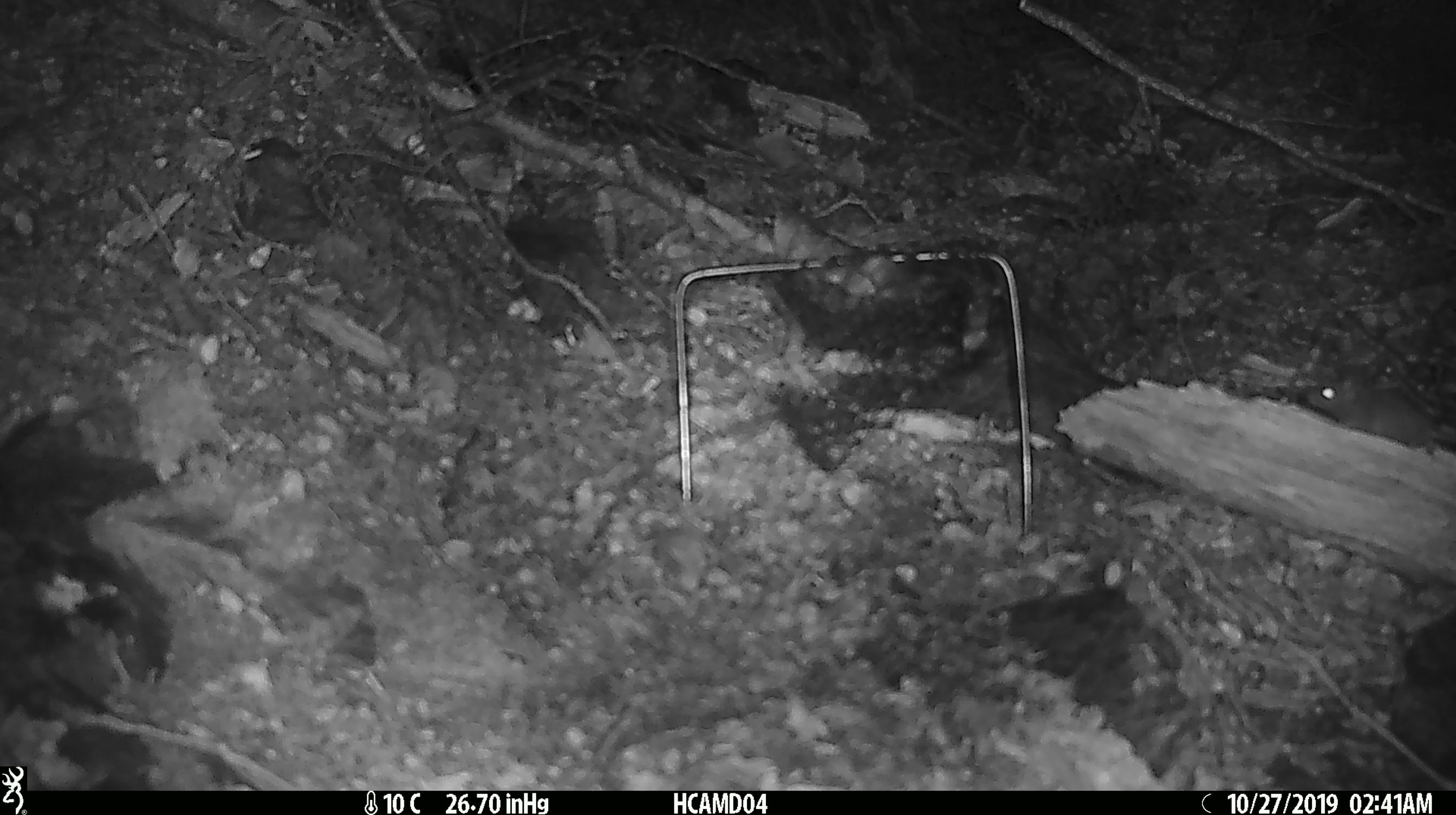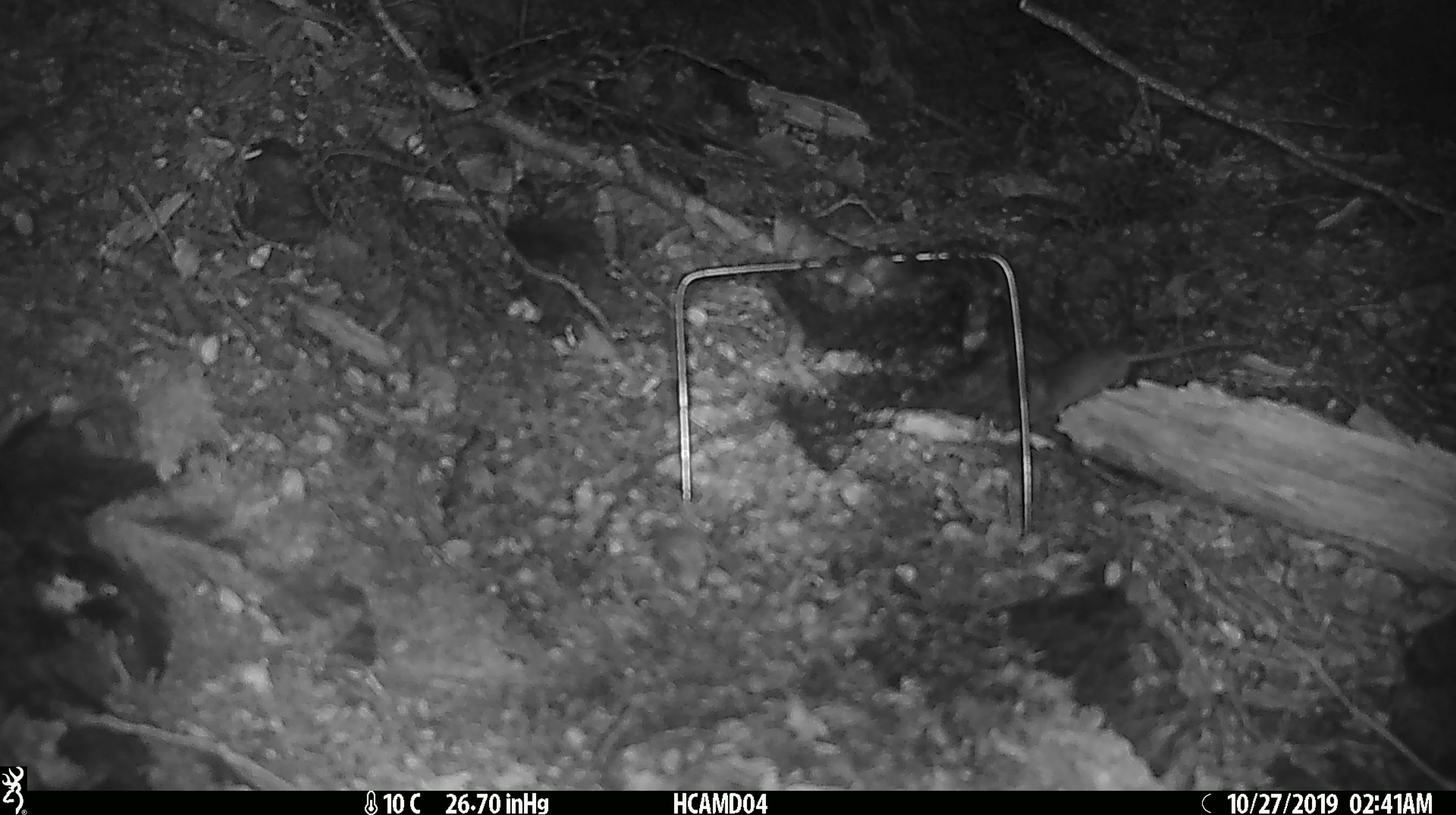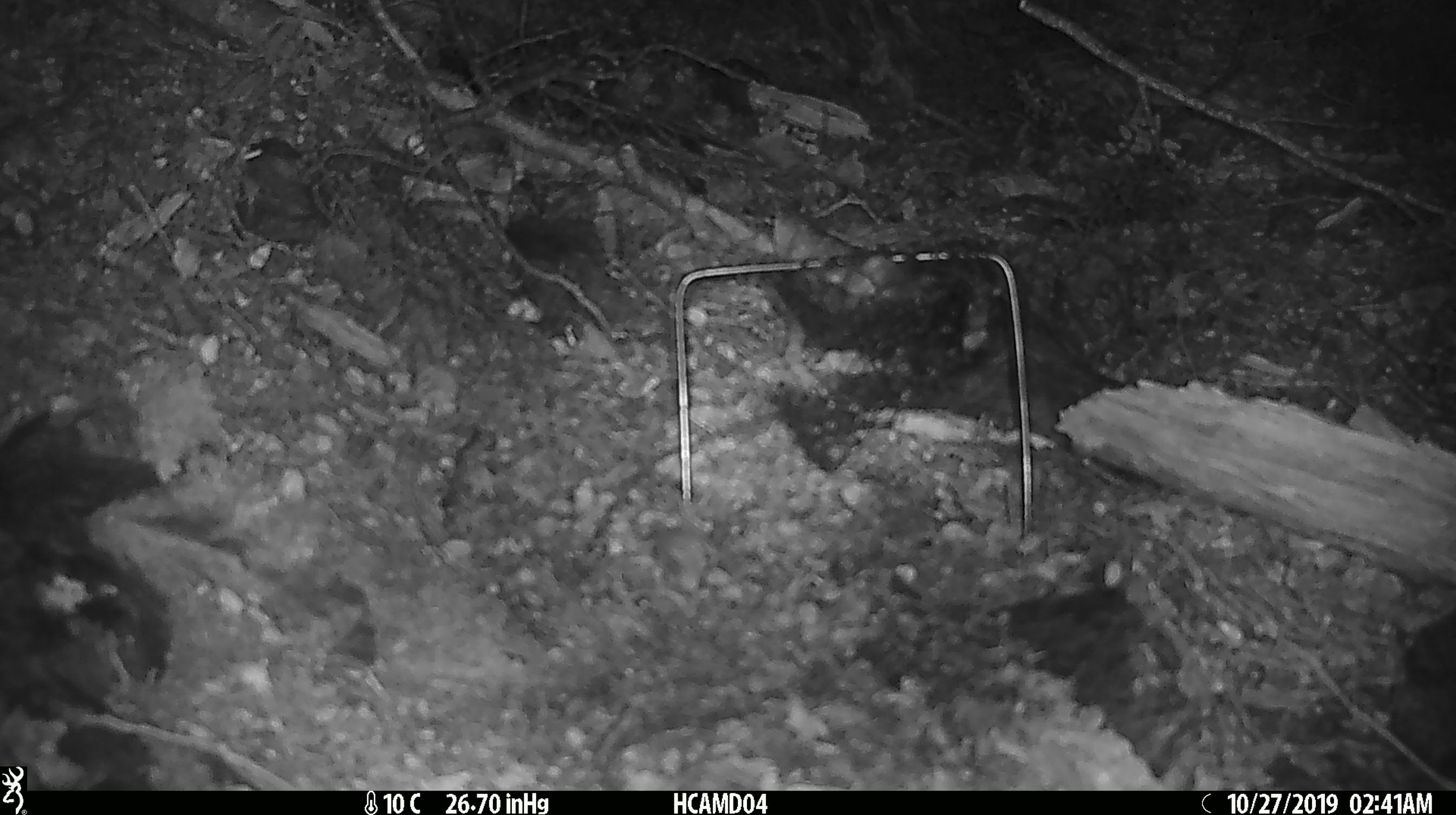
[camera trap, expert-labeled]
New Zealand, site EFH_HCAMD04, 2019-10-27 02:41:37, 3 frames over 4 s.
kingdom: Animalia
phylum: Chordata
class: Mammalia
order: Rodentia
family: Muridae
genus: Mus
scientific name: Mus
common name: mouse